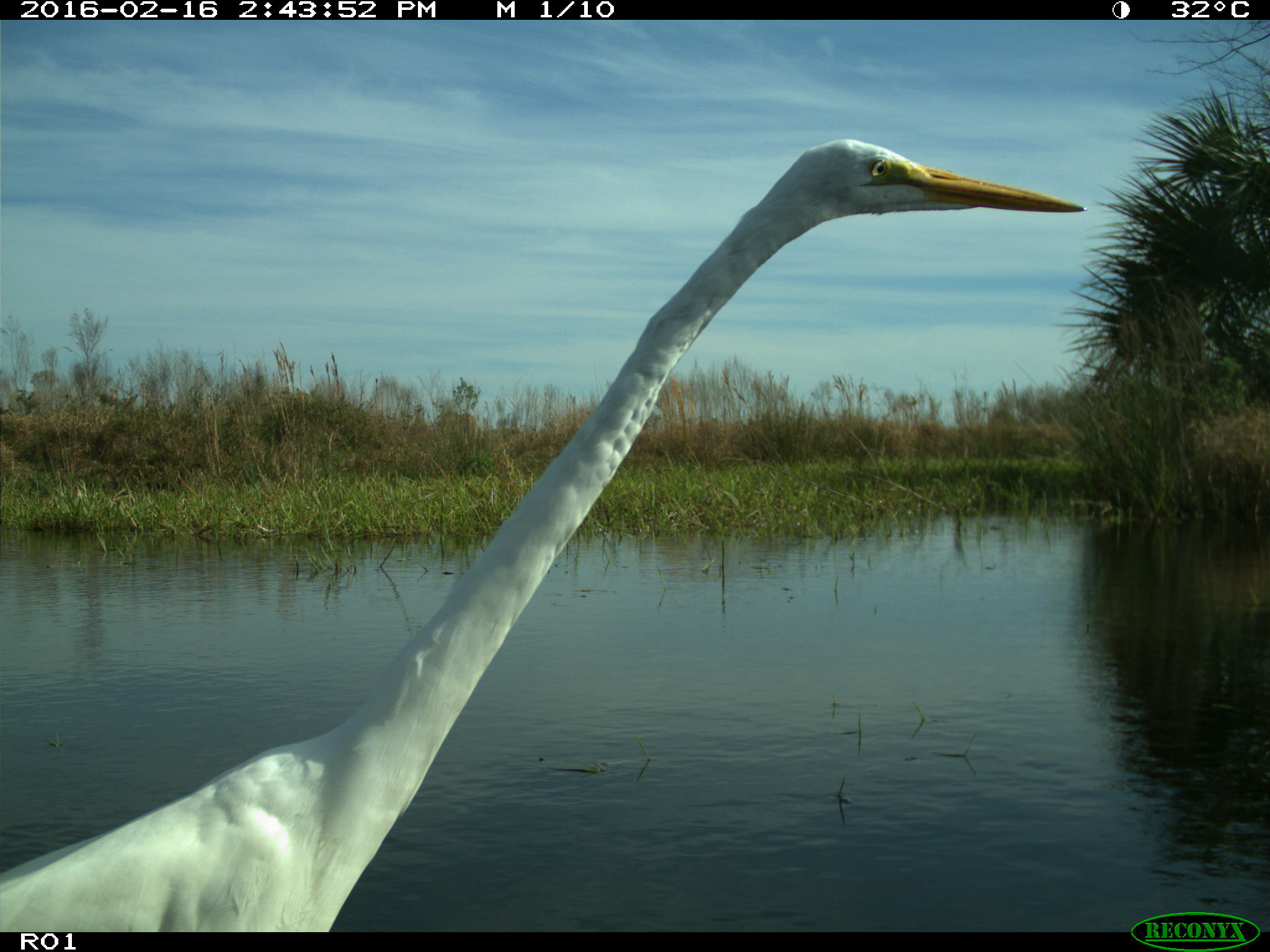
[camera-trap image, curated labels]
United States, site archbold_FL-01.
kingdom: Animalia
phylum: Chordata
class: Aves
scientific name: Aves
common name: birds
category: unidentified bird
Unidentified bird (birds) (Aves).